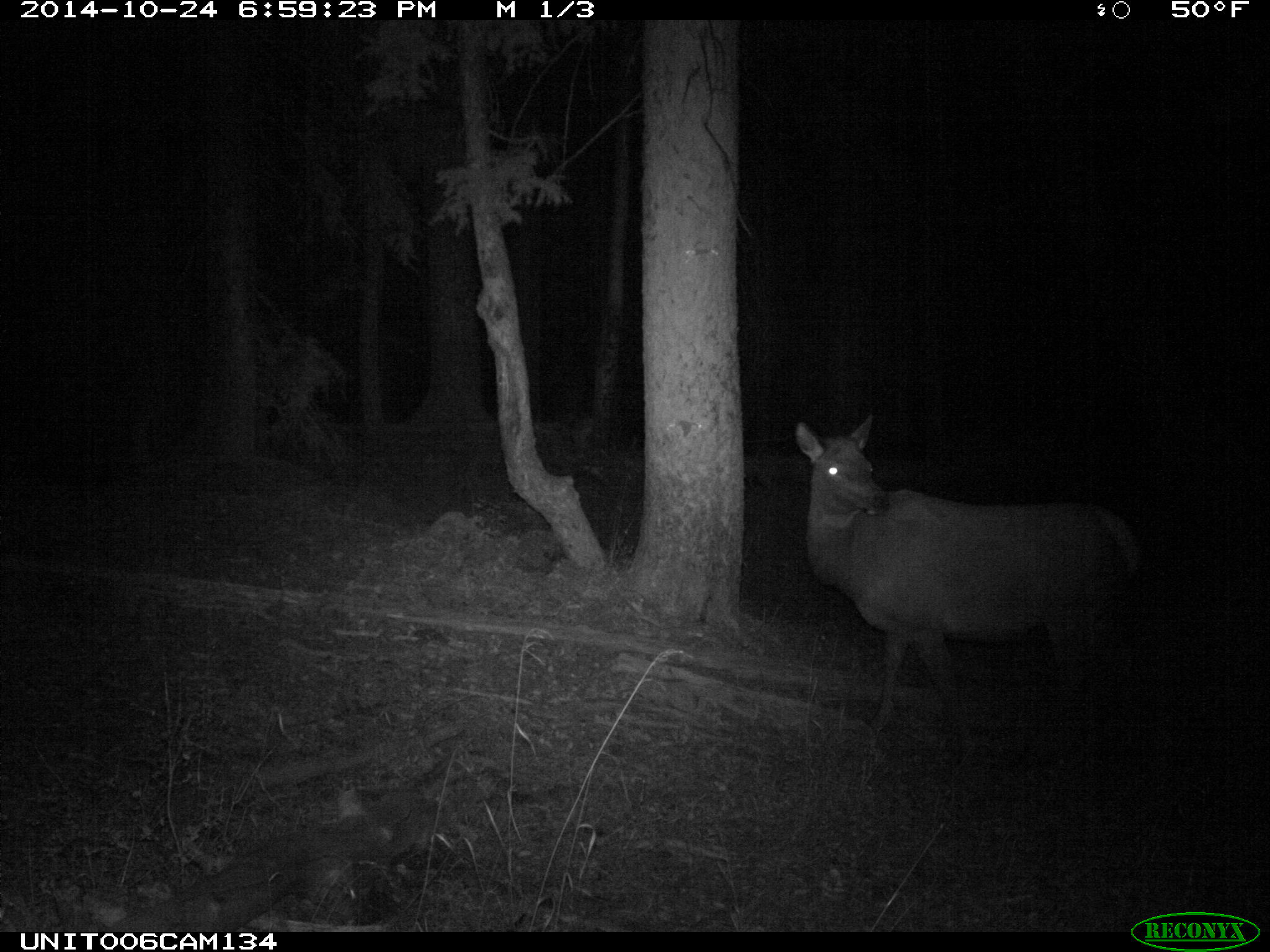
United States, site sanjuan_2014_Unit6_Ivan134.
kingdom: Animalia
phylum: Chordata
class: Mammalia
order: Artiodactyla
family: Cervidae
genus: Cervus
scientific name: Cervus elaphus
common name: red deer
Cervus elaphus (red deer).